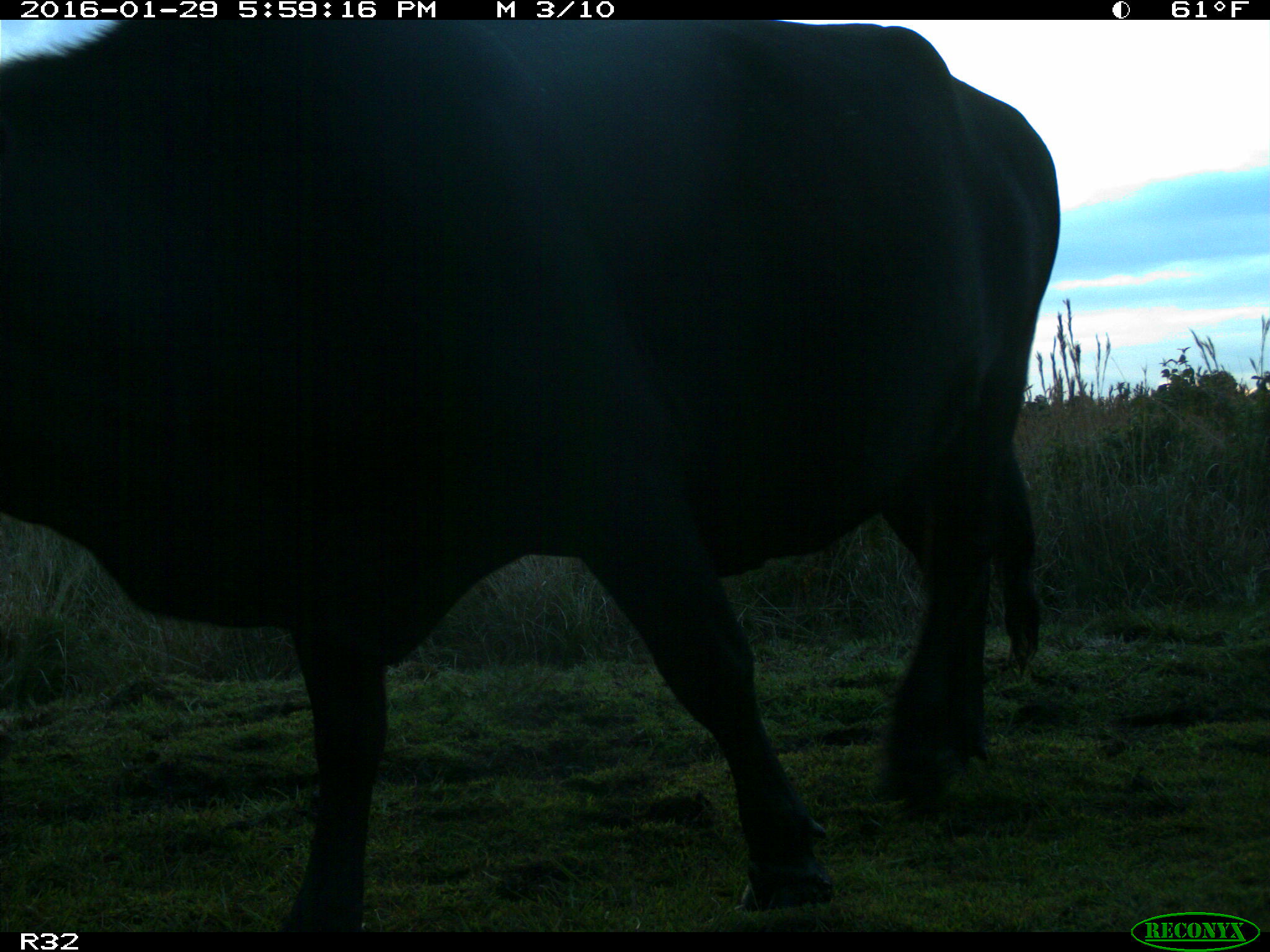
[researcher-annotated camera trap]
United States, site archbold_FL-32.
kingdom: Animalia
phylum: Chordata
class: Mammalia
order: Artiodactyla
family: Bovidae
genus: Bos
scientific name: Bos taurus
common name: domestic cow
Bos taurus (domestic cow).